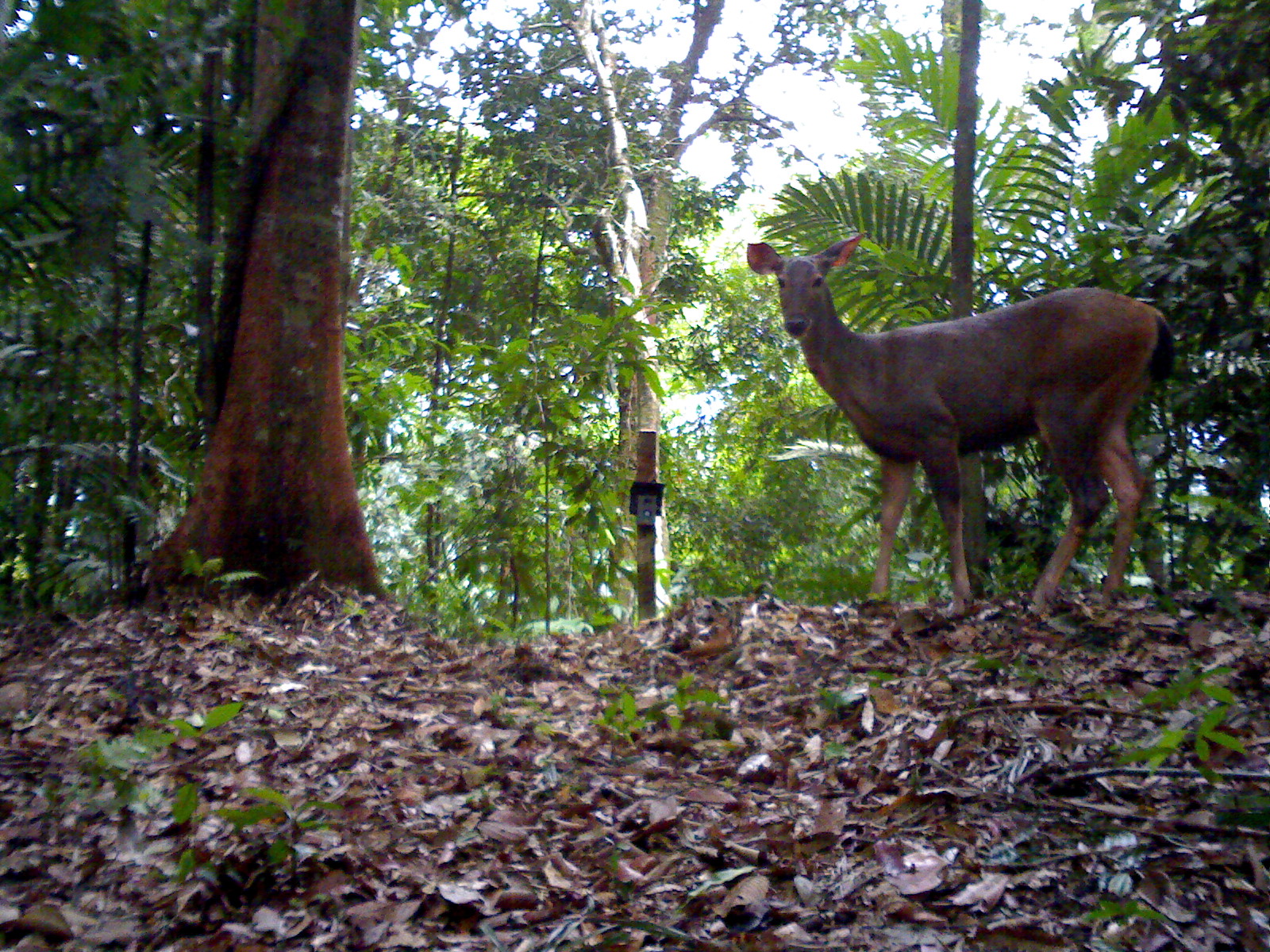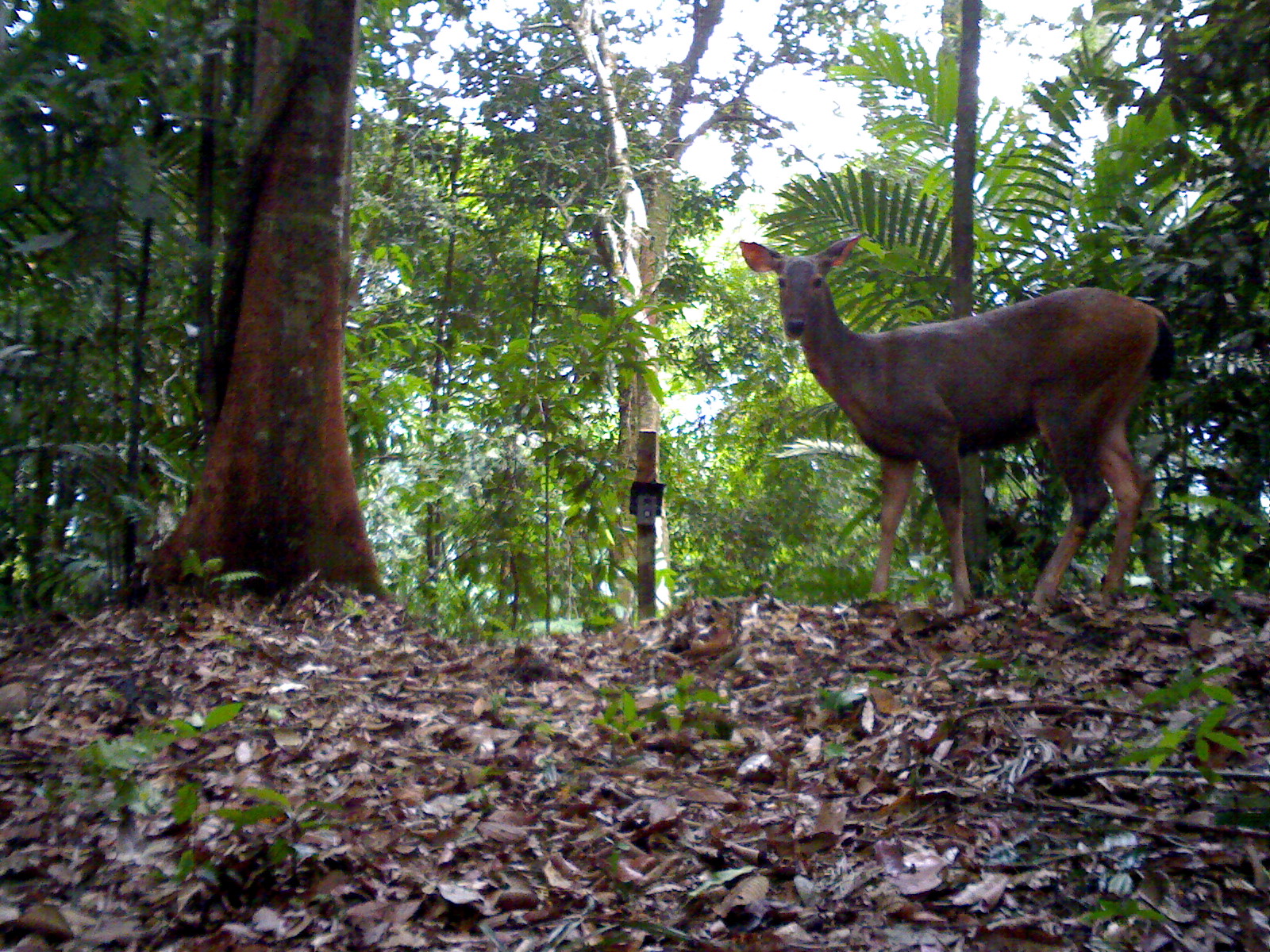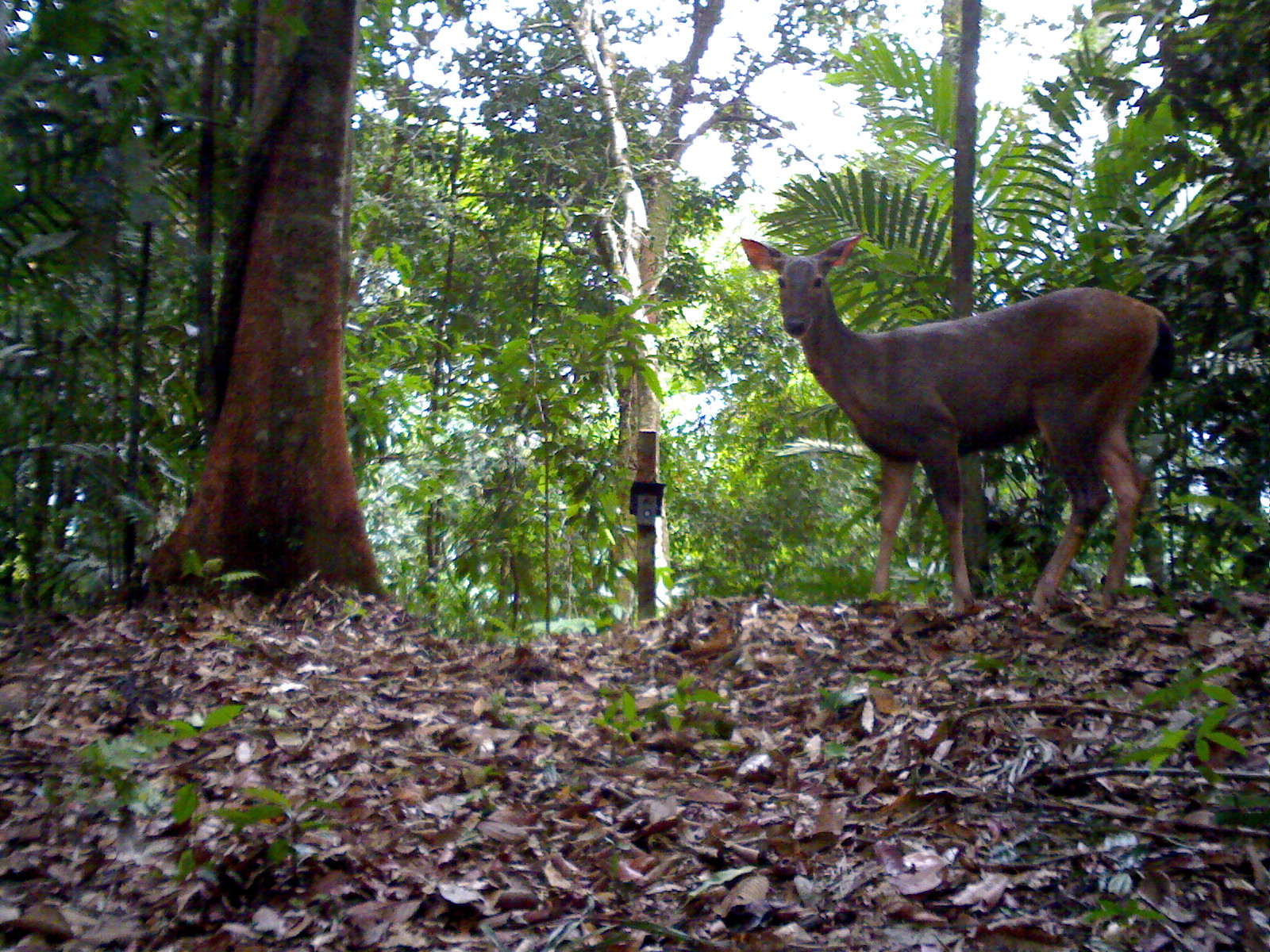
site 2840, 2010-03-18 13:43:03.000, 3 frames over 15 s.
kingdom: Animalia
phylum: Chordata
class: Mammalia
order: Artiodactyla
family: Cervidae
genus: Rusa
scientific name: Rusa unicolor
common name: sambar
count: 1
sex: female